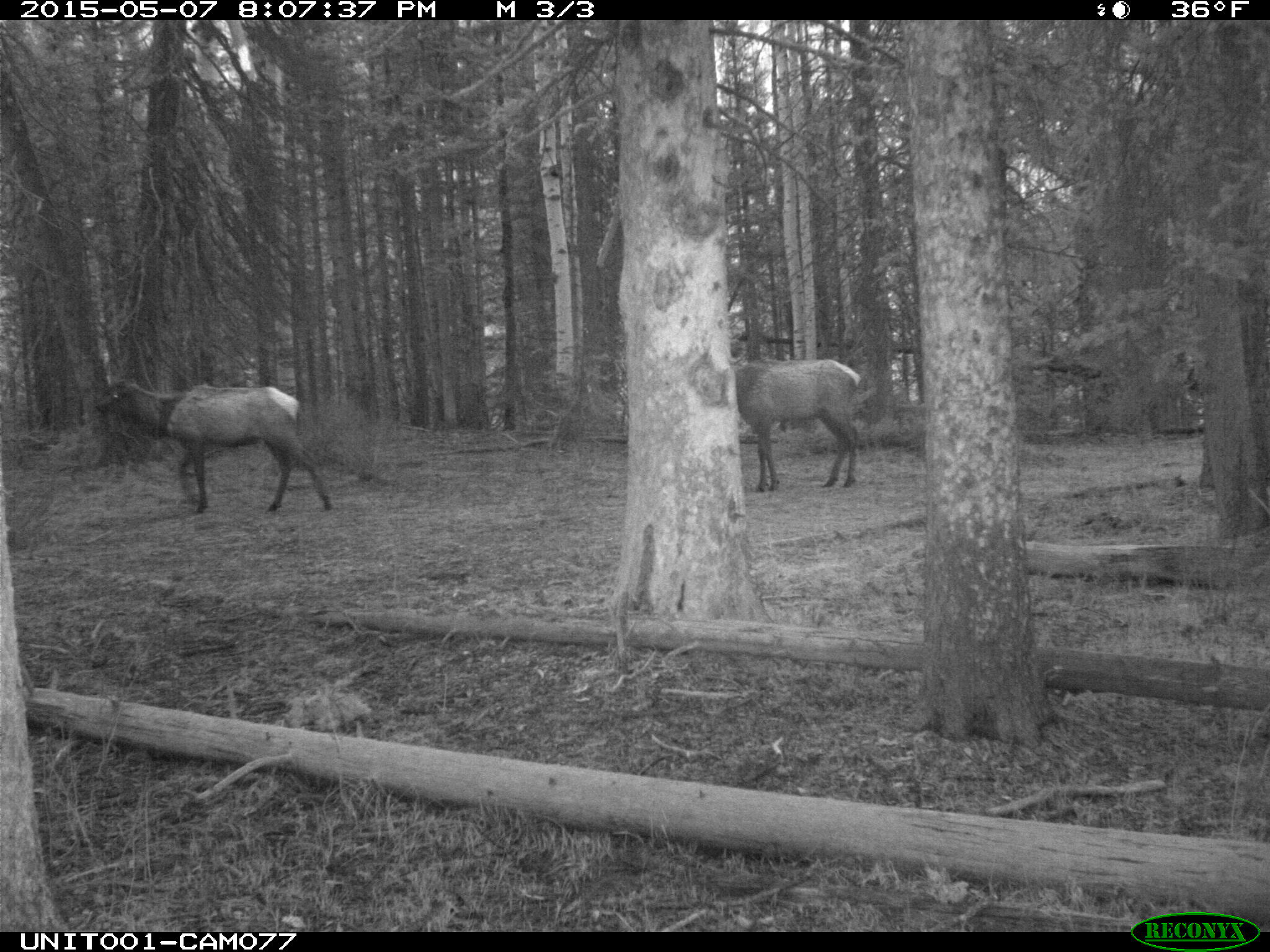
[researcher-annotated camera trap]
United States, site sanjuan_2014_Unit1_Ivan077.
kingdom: Animalia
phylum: Chordata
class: Mammalia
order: Artiodactyla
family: Cervidae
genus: Cervus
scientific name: Cervus elaphus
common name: red deer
Cervus elaphus (red deer).